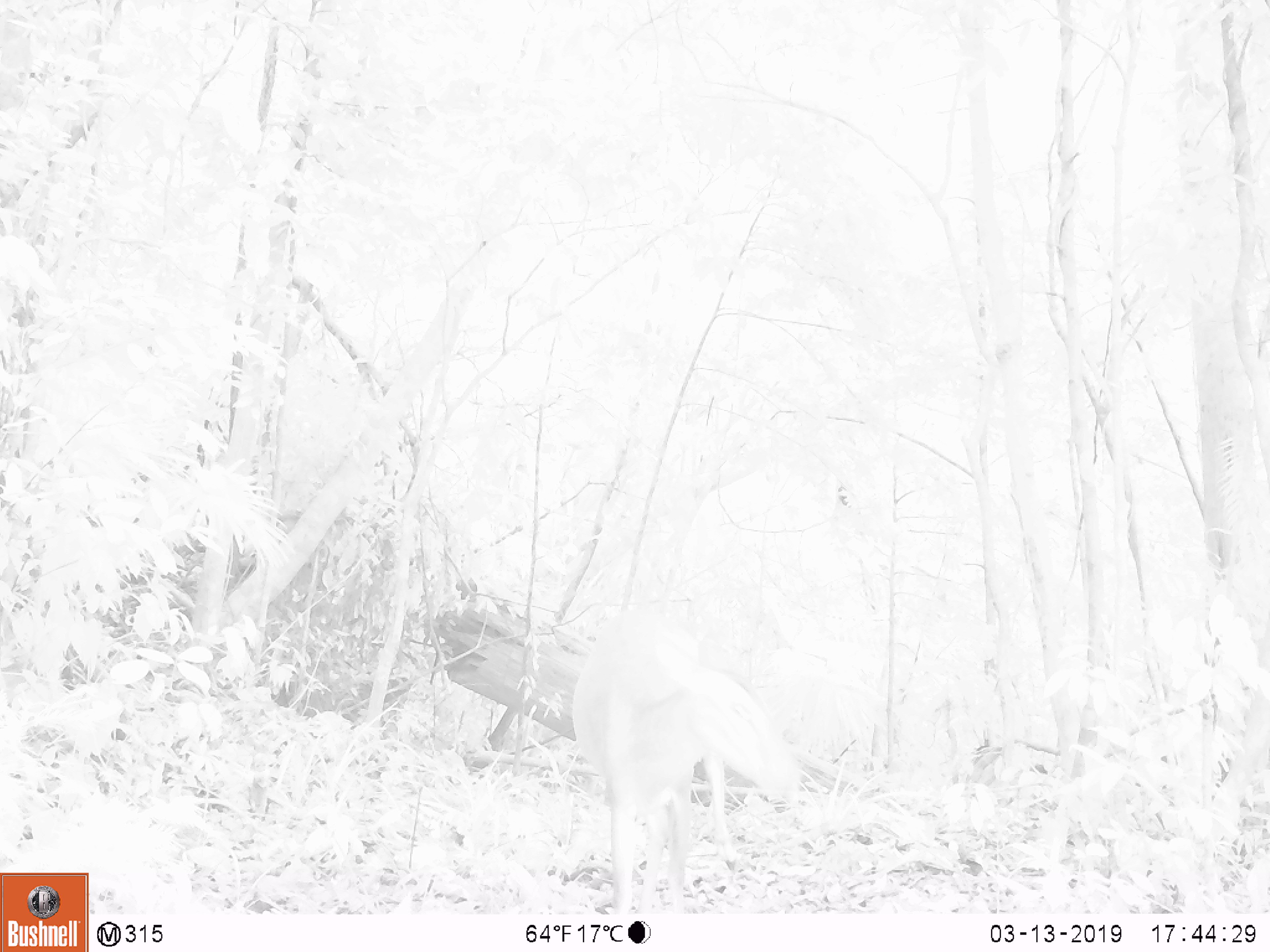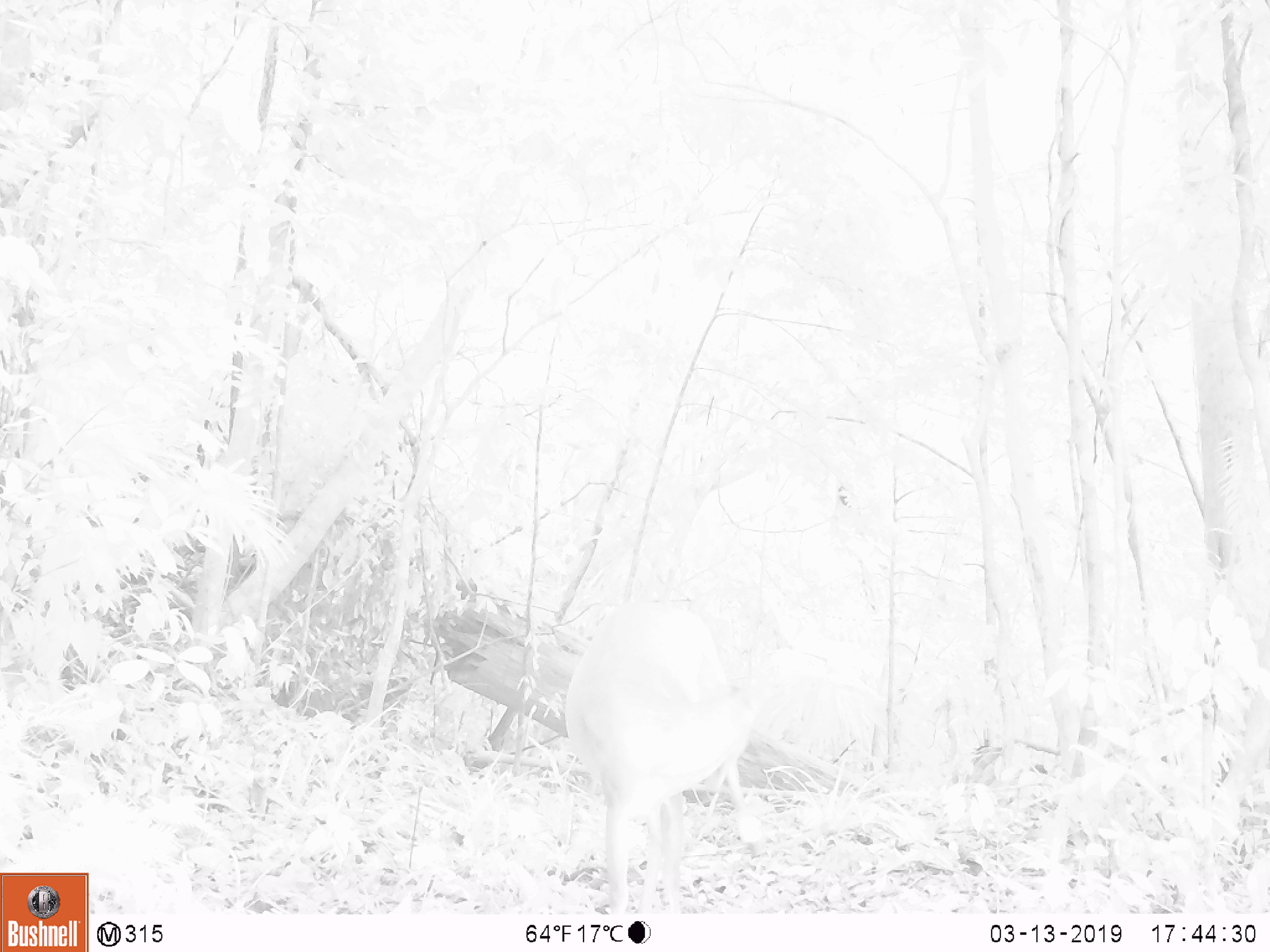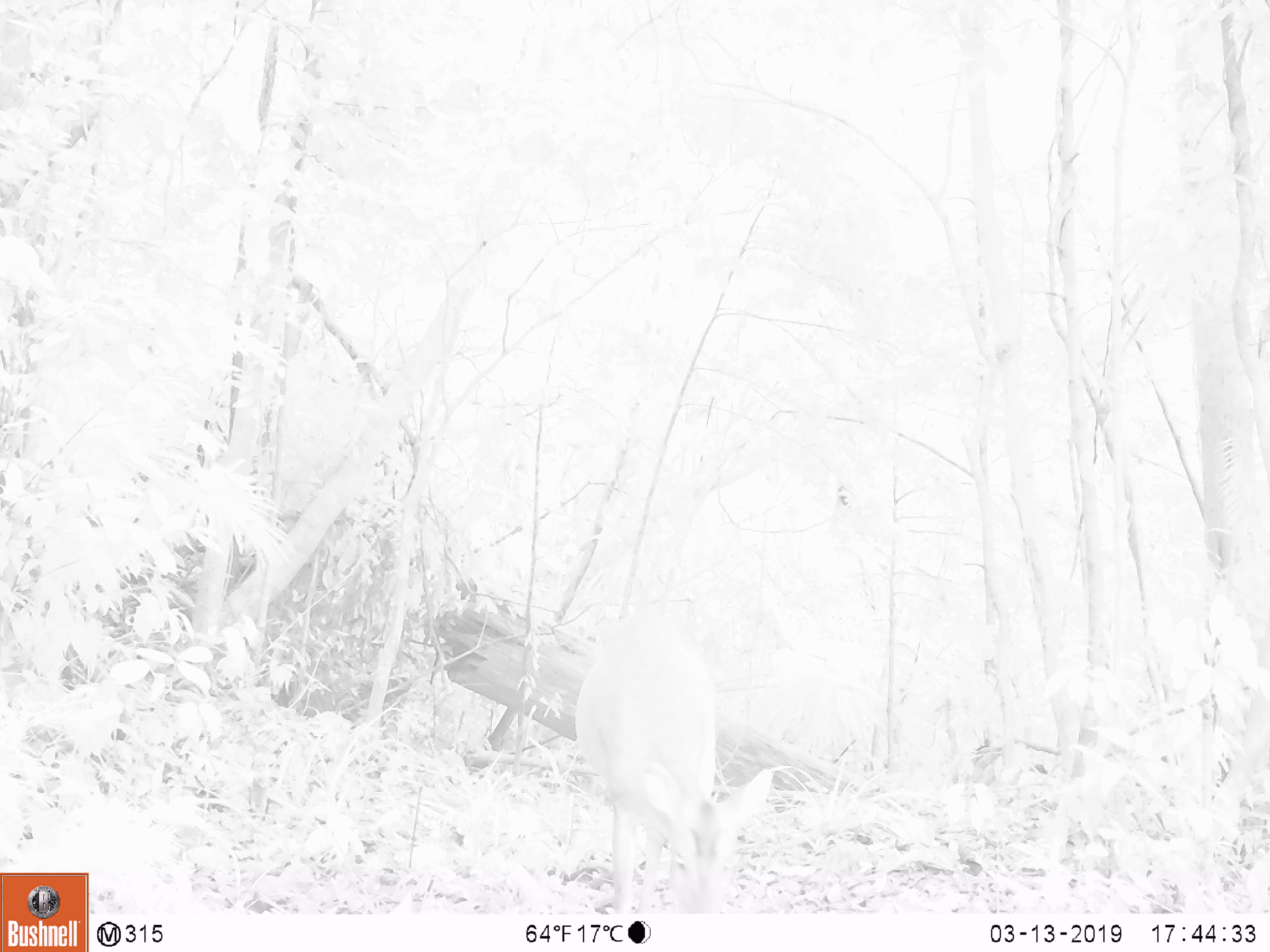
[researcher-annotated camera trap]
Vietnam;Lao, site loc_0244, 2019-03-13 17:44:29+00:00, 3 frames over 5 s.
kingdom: Animalia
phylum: Chordata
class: Mammalia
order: Artiodactyla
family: Cervidae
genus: Muntiacus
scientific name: Muntiacus vuquangensis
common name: large-antlered muntjac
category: large antlered muntjac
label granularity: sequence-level